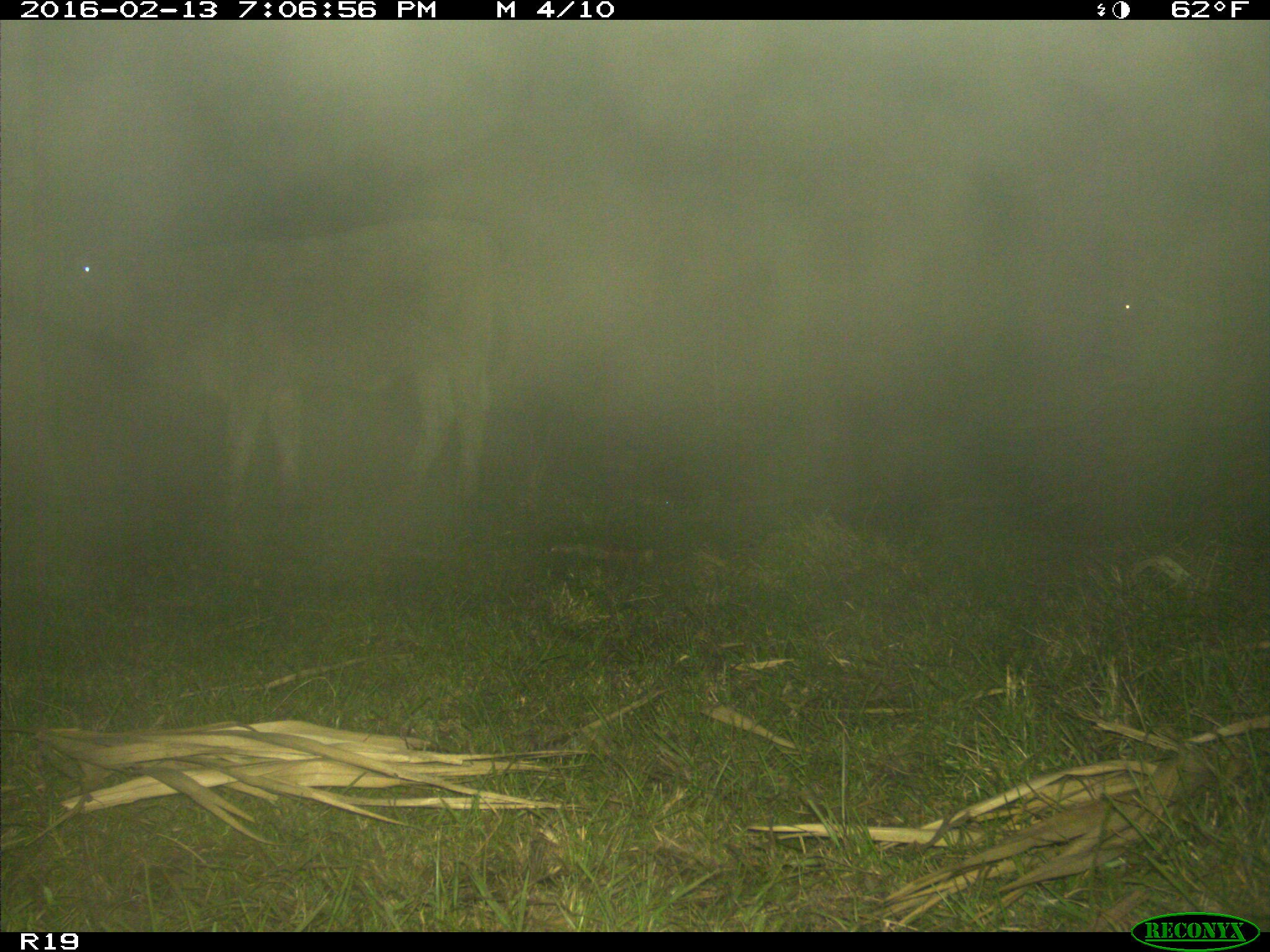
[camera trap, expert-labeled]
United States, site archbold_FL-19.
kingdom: Animalia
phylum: Chordata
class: Mammalia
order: Artiodactyla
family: Bovidae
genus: Bos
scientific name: Bos taurus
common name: domestic cow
Bos taurus (domestic cow).